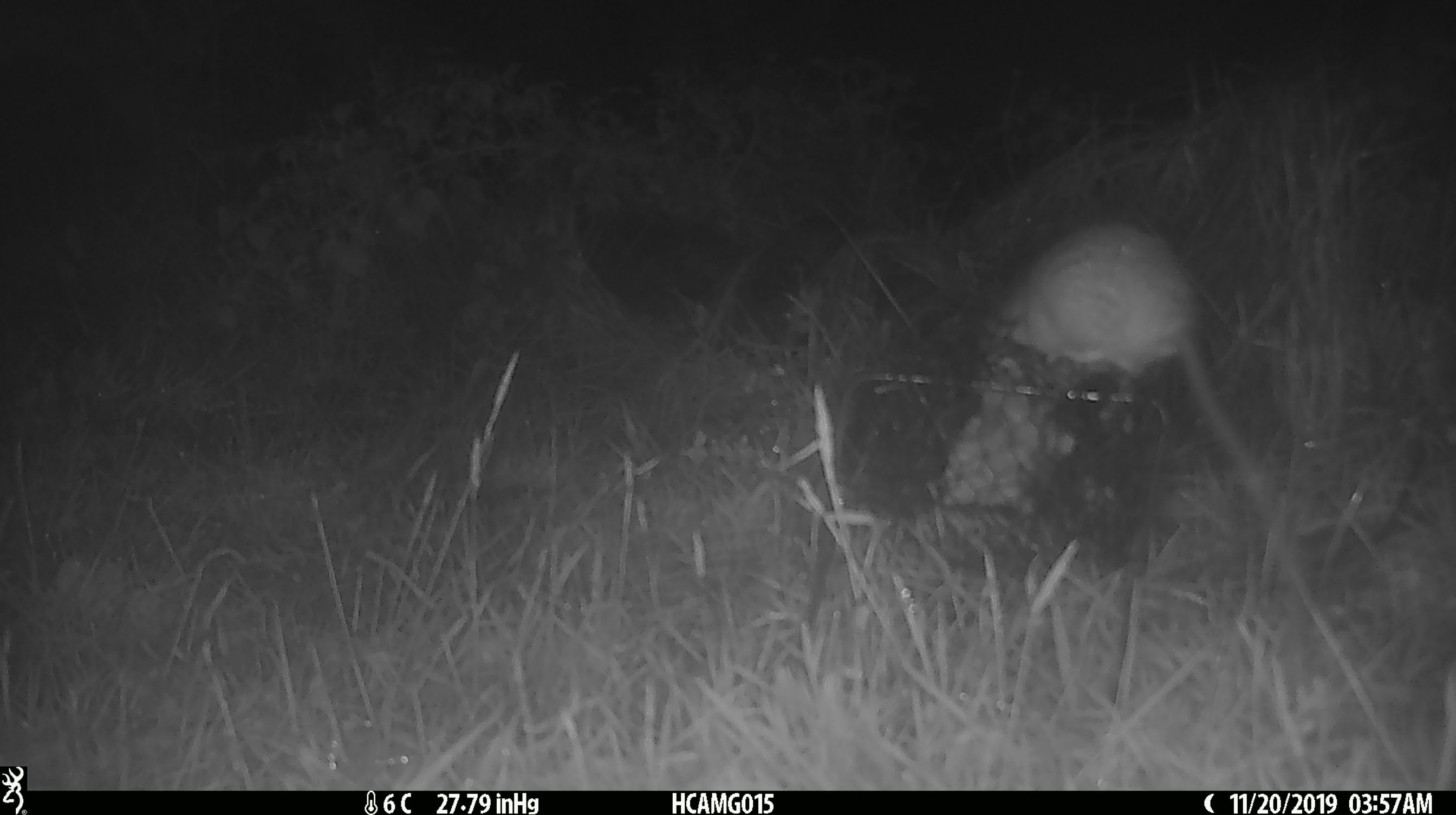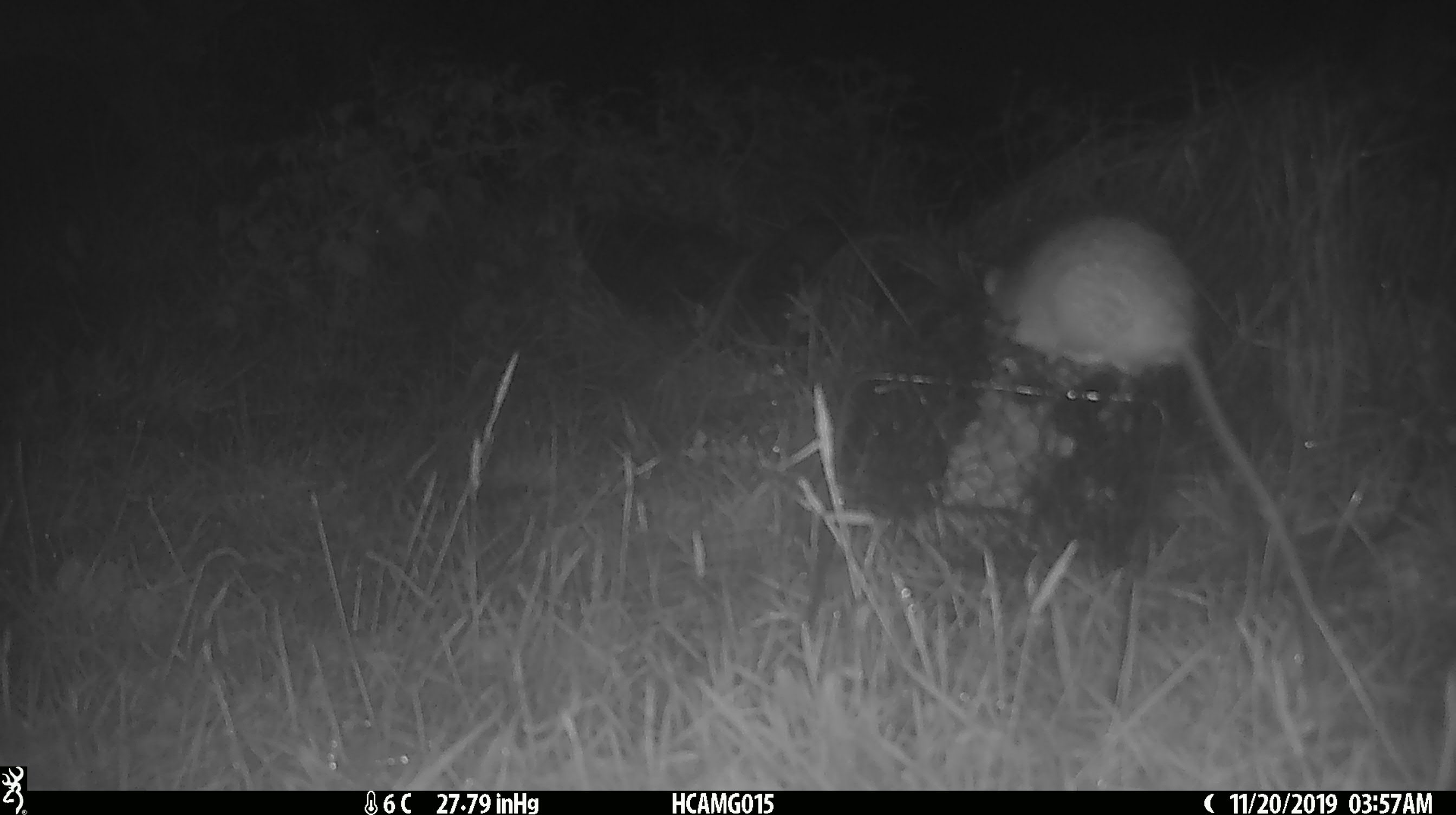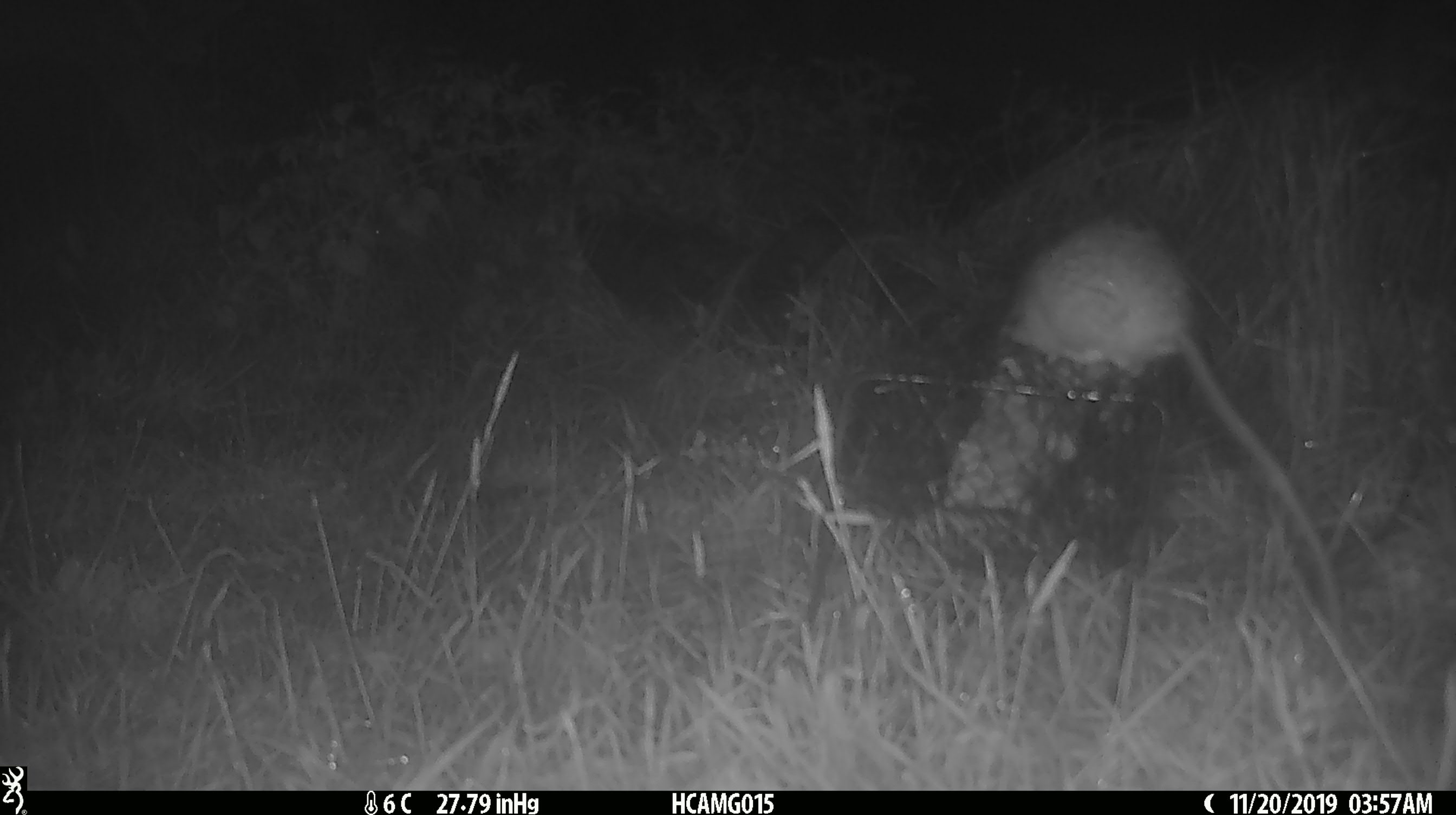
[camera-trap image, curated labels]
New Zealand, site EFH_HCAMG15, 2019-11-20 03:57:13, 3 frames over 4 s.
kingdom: Animalia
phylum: Chordata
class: Mammalia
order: Rodentia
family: Muridae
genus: Rattus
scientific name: Rattus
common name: rat